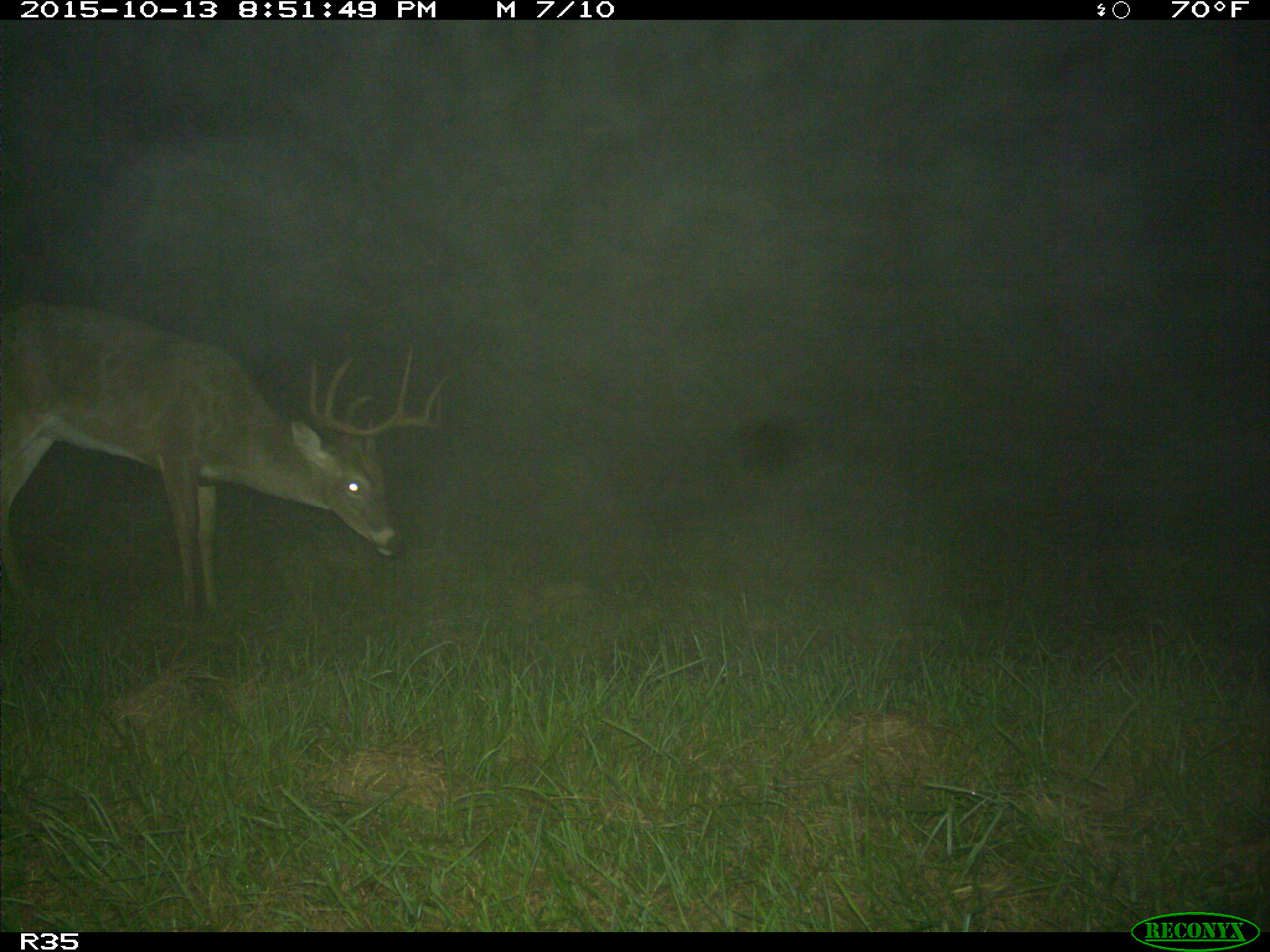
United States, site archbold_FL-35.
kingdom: Animalia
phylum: Chordata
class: Mammalia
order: Artiodactyla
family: Cervidae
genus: Odocoileus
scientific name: Odocoileus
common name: deer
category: unidentified deer